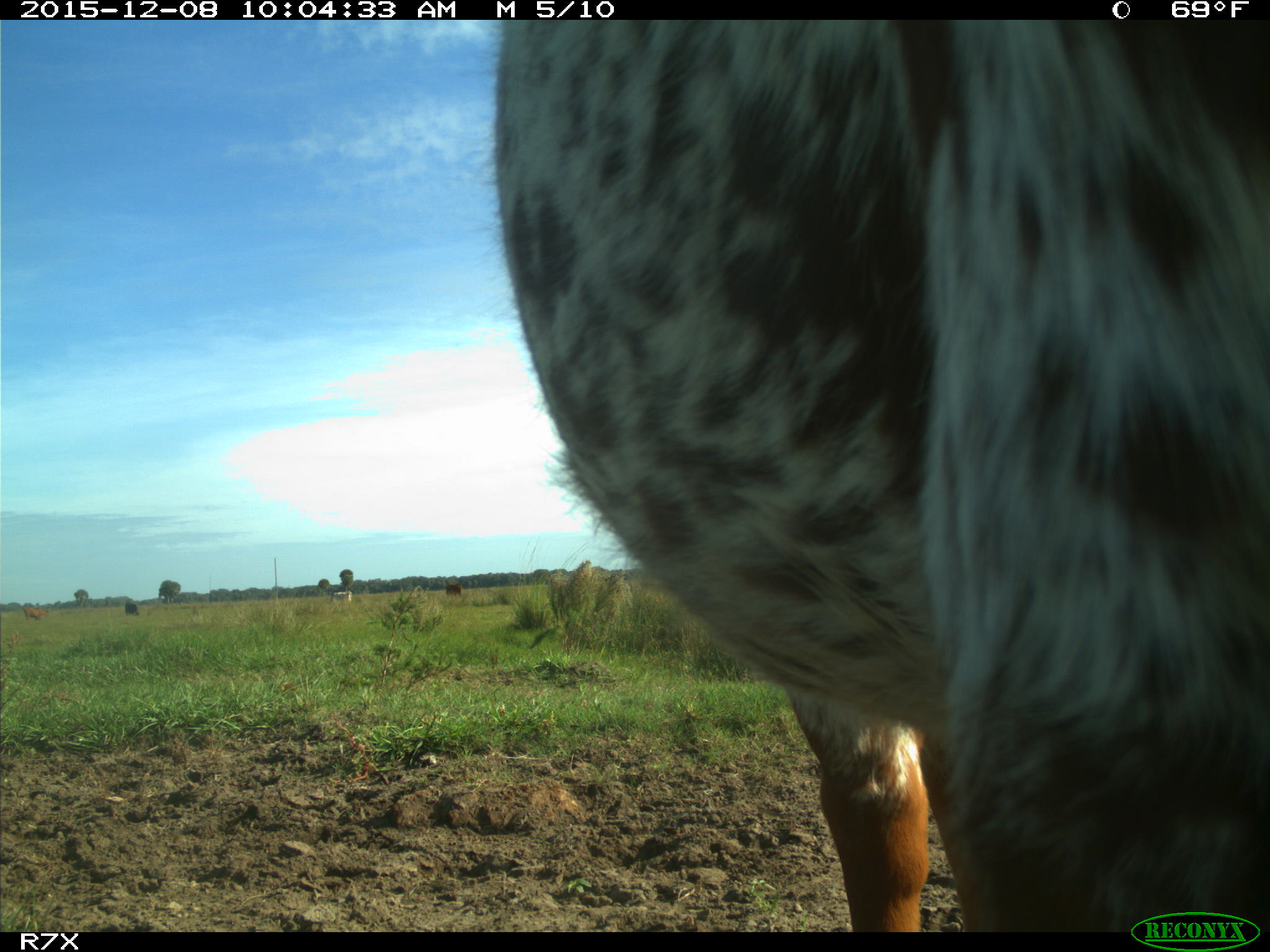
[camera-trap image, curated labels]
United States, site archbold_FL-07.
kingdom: Animalia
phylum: Chordata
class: Mammalia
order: Artiodactyla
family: Bovidae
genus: Bos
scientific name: Bos taurus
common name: domestic cow